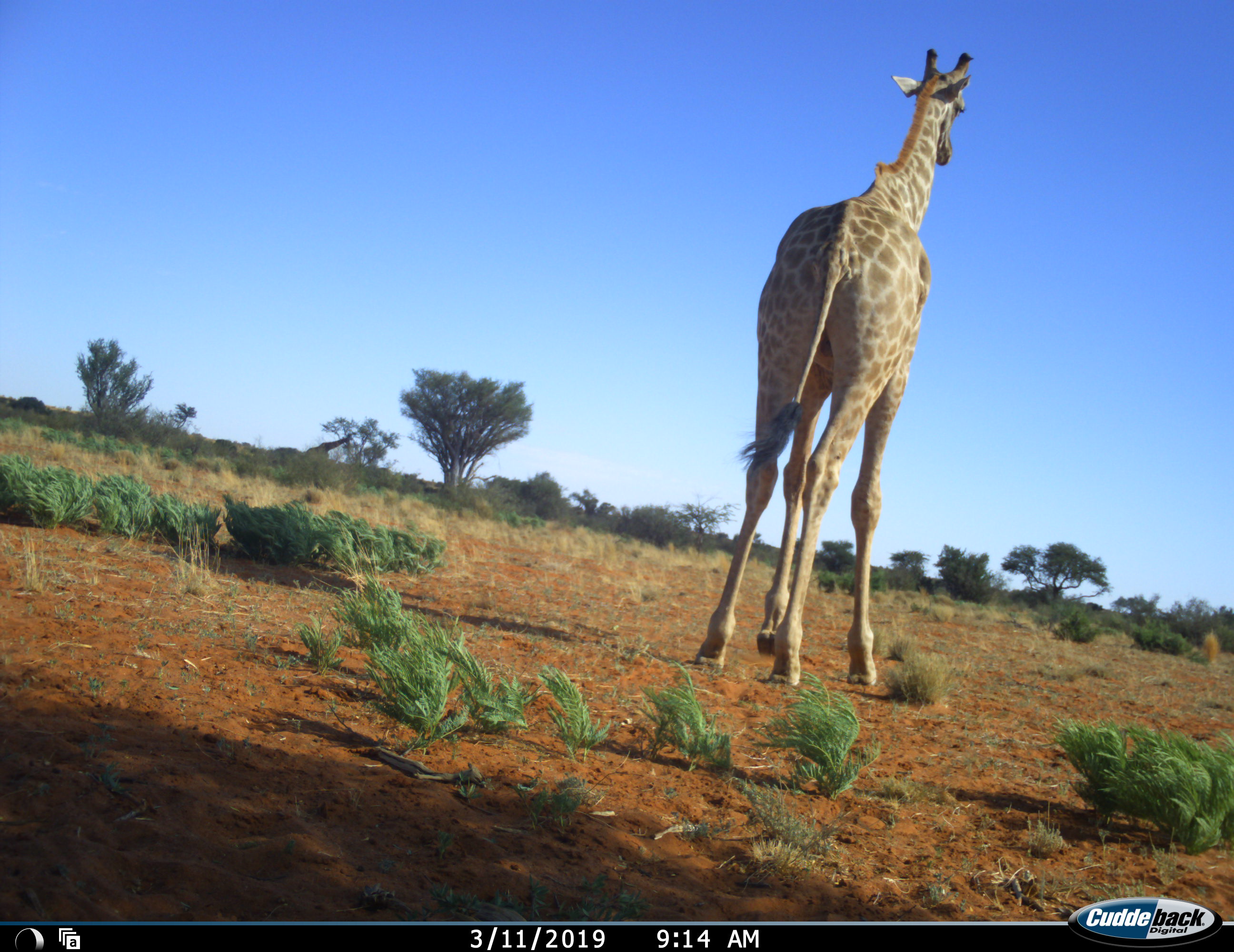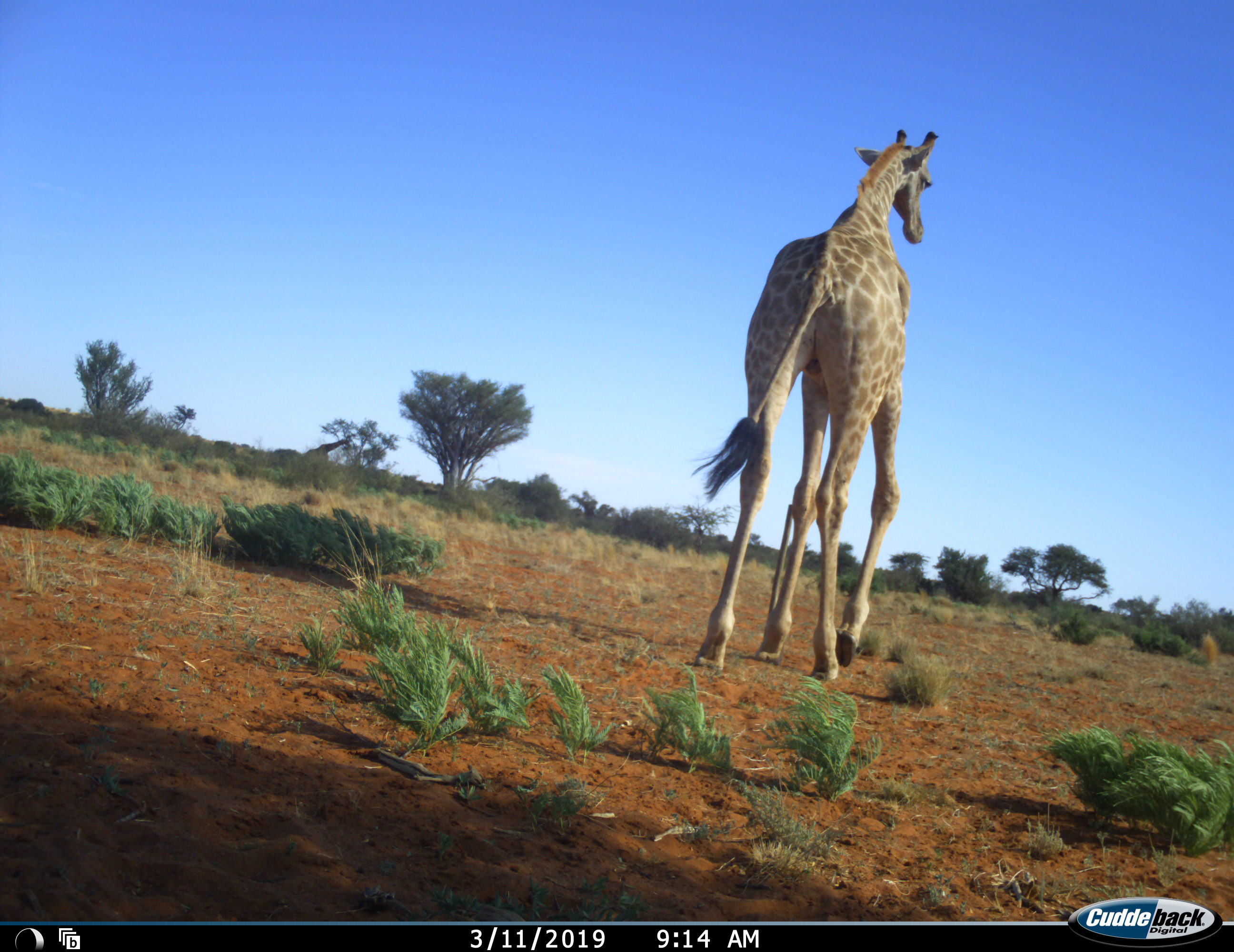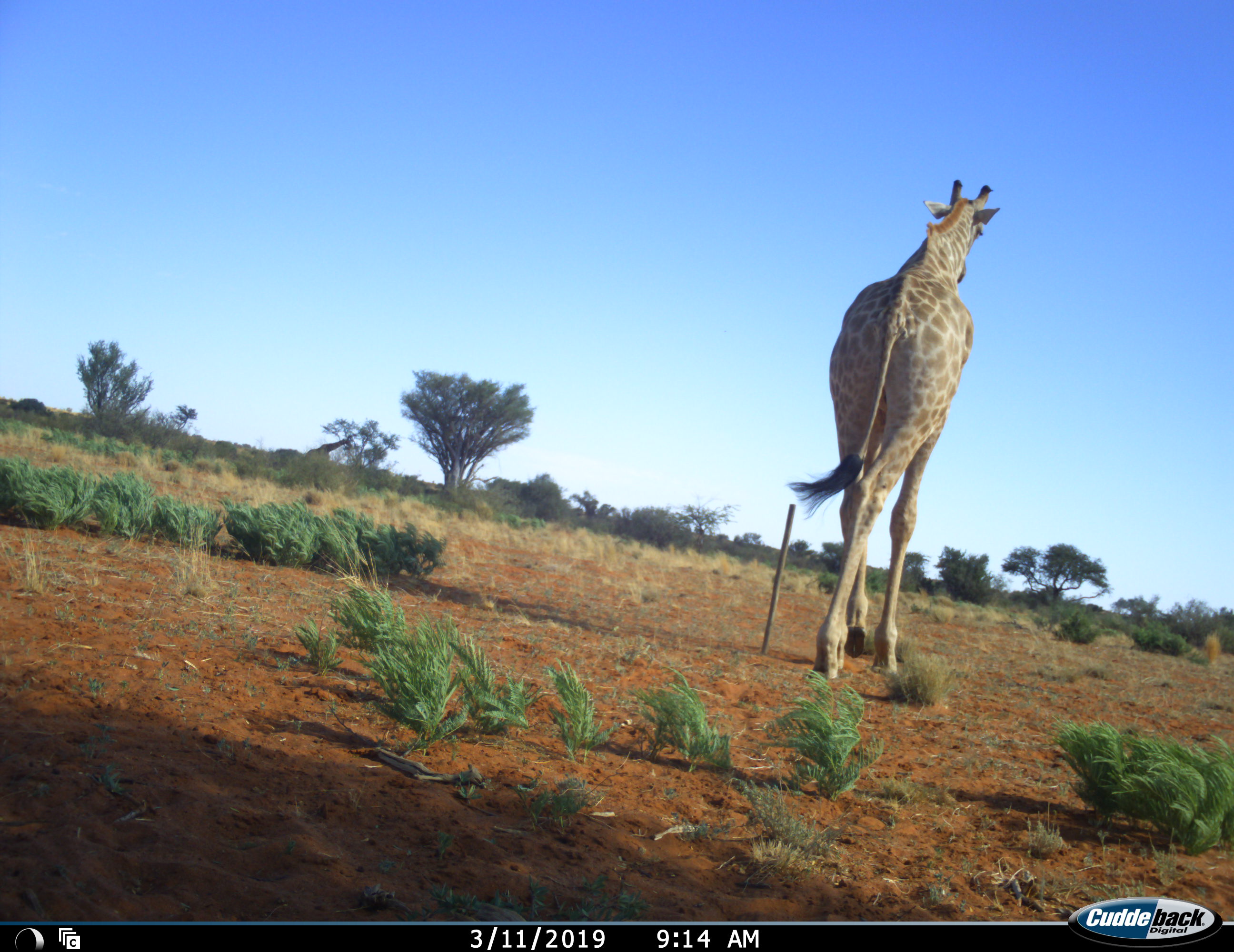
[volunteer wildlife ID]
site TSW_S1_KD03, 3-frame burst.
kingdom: Animalia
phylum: Chordata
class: Mammalia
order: Artiodactyla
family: Giraffidae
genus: Giraffa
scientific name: Giraffa camelopardalis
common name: giraffe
Giraffe (Giraffa camelopardalis), count 2. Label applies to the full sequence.